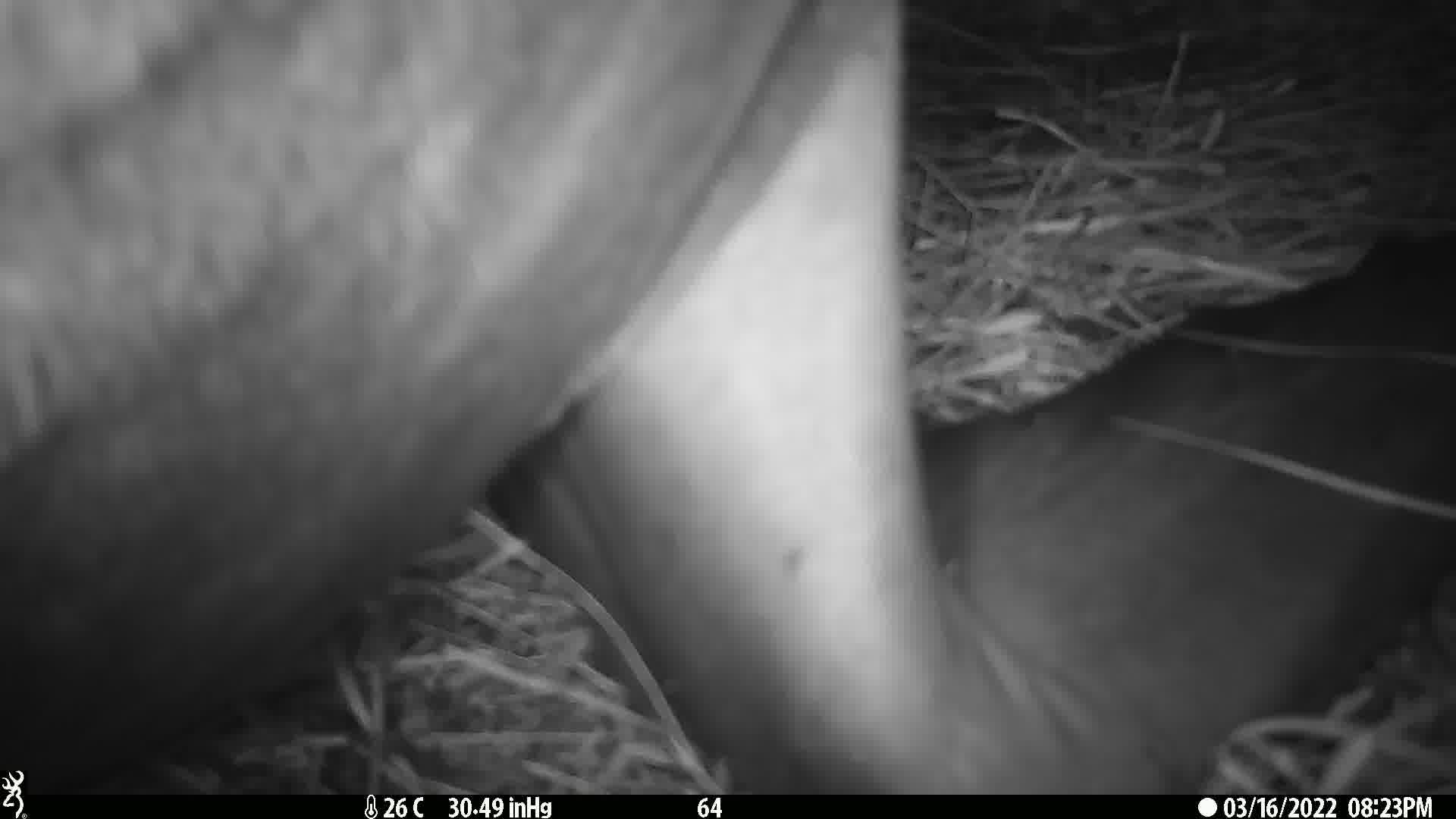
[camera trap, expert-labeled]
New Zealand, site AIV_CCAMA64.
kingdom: Animalia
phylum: Chordata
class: Mammalia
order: Carnivora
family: Otariidae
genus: Phocarctos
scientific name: Phocarctos hookeri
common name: new zealand sea lion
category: sealion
Sealion (new zealand sea lion) (Phocarctos hookeri).